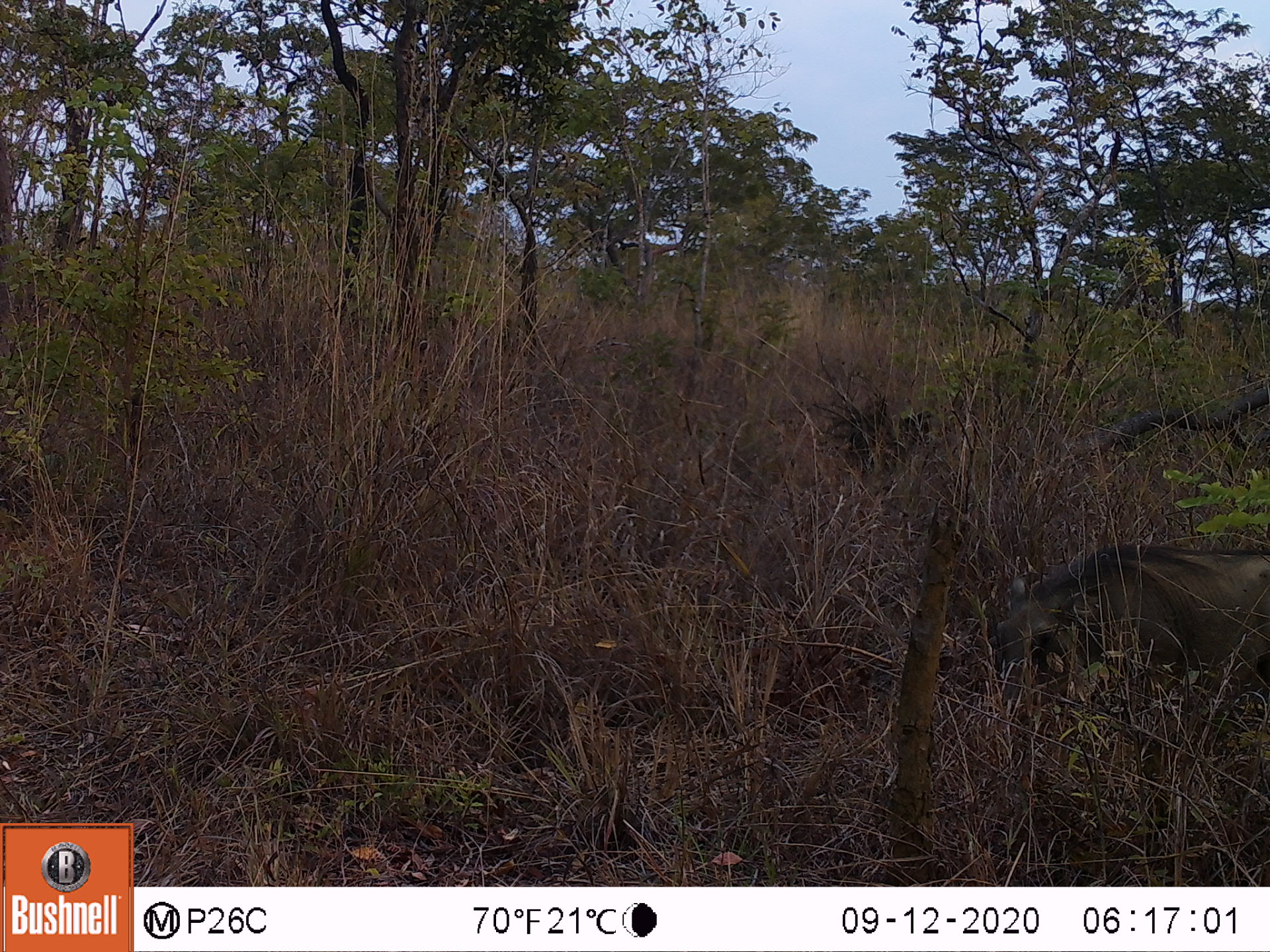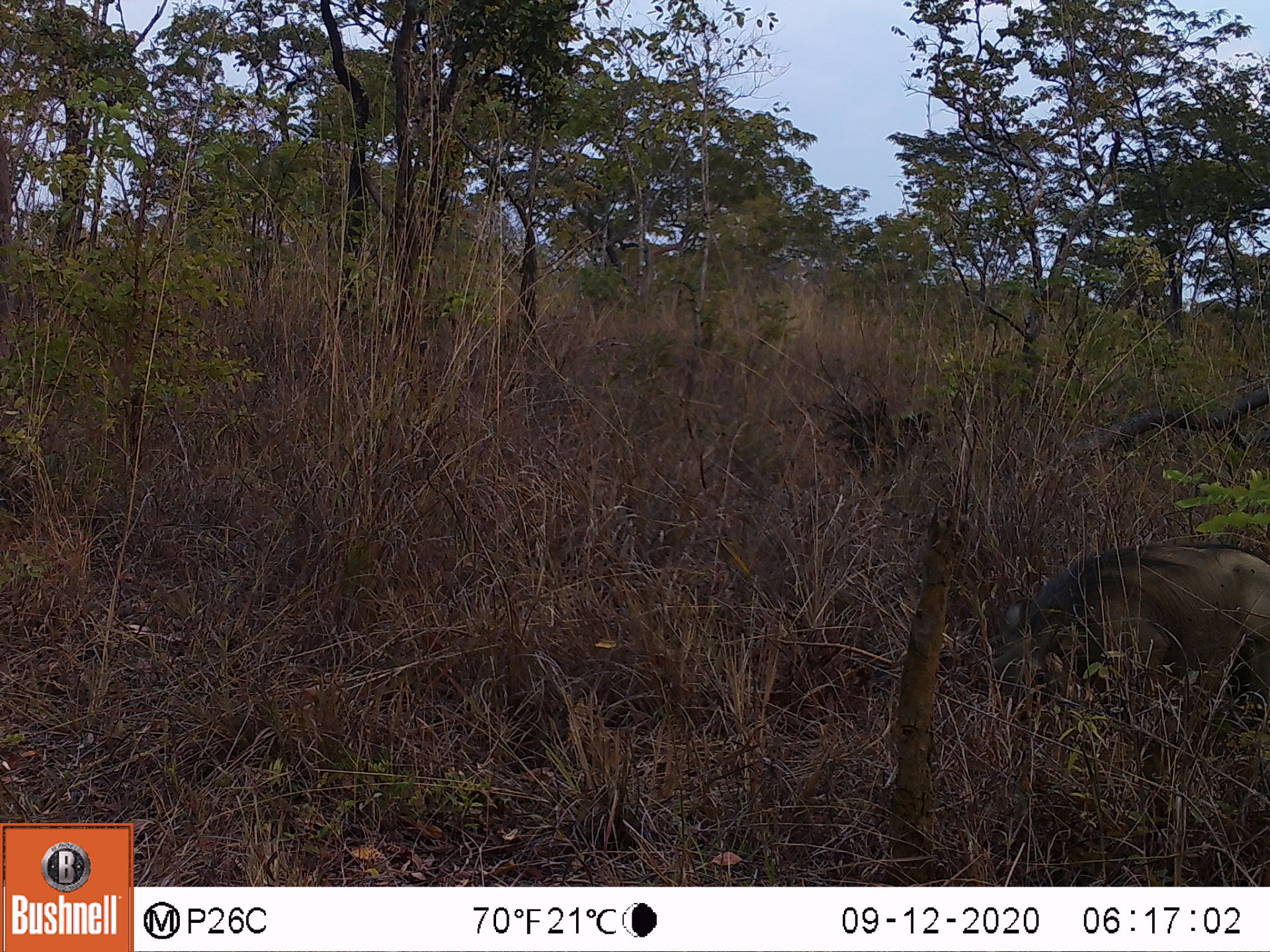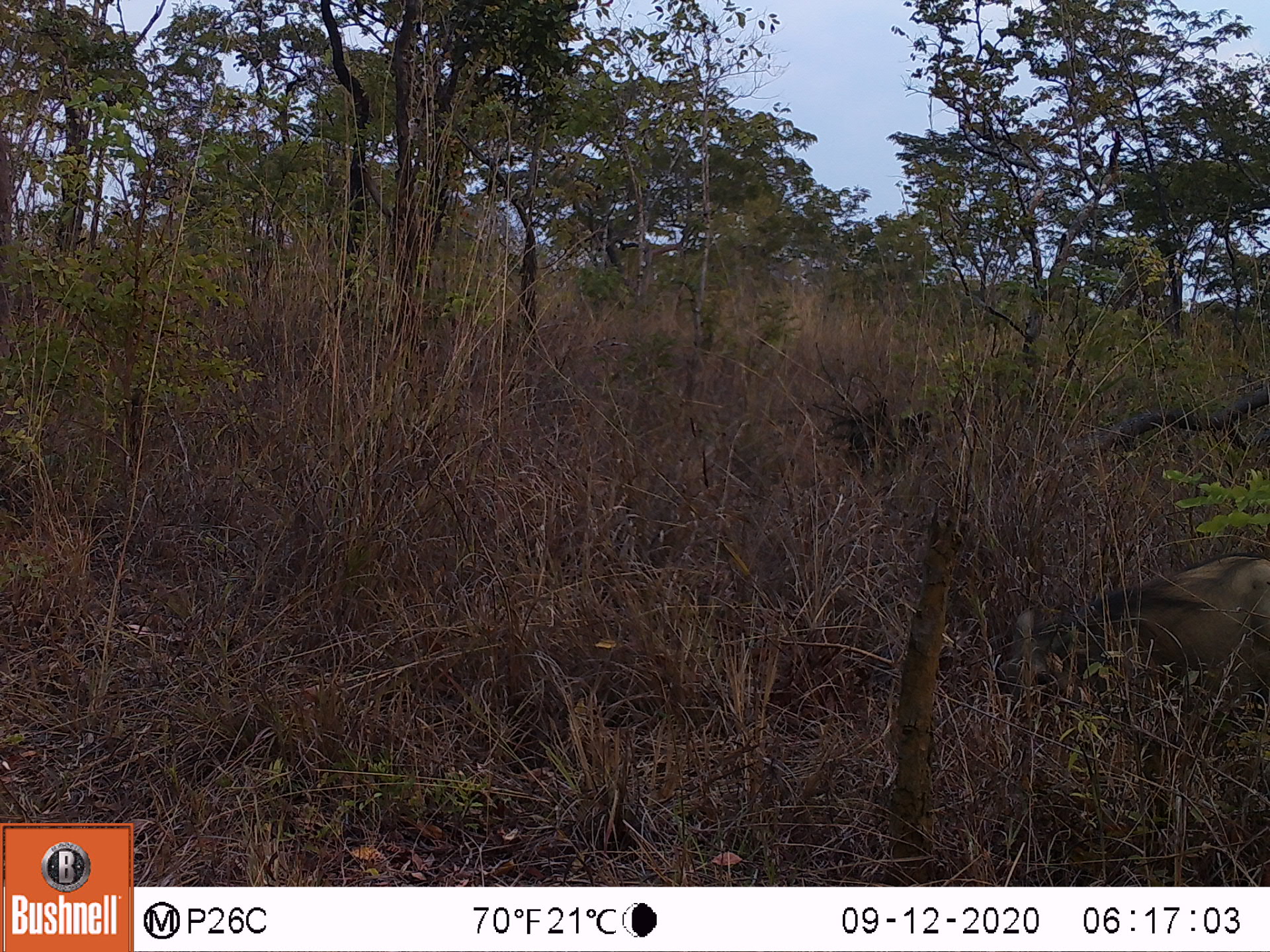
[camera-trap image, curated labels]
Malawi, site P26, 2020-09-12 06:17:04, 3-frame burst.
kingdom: Animalia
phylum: Chordata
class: Mammalia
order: Artiodactyla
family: Suidae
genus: Phacochoerus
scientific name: Phacochoerus africanus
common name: common warthog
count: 1